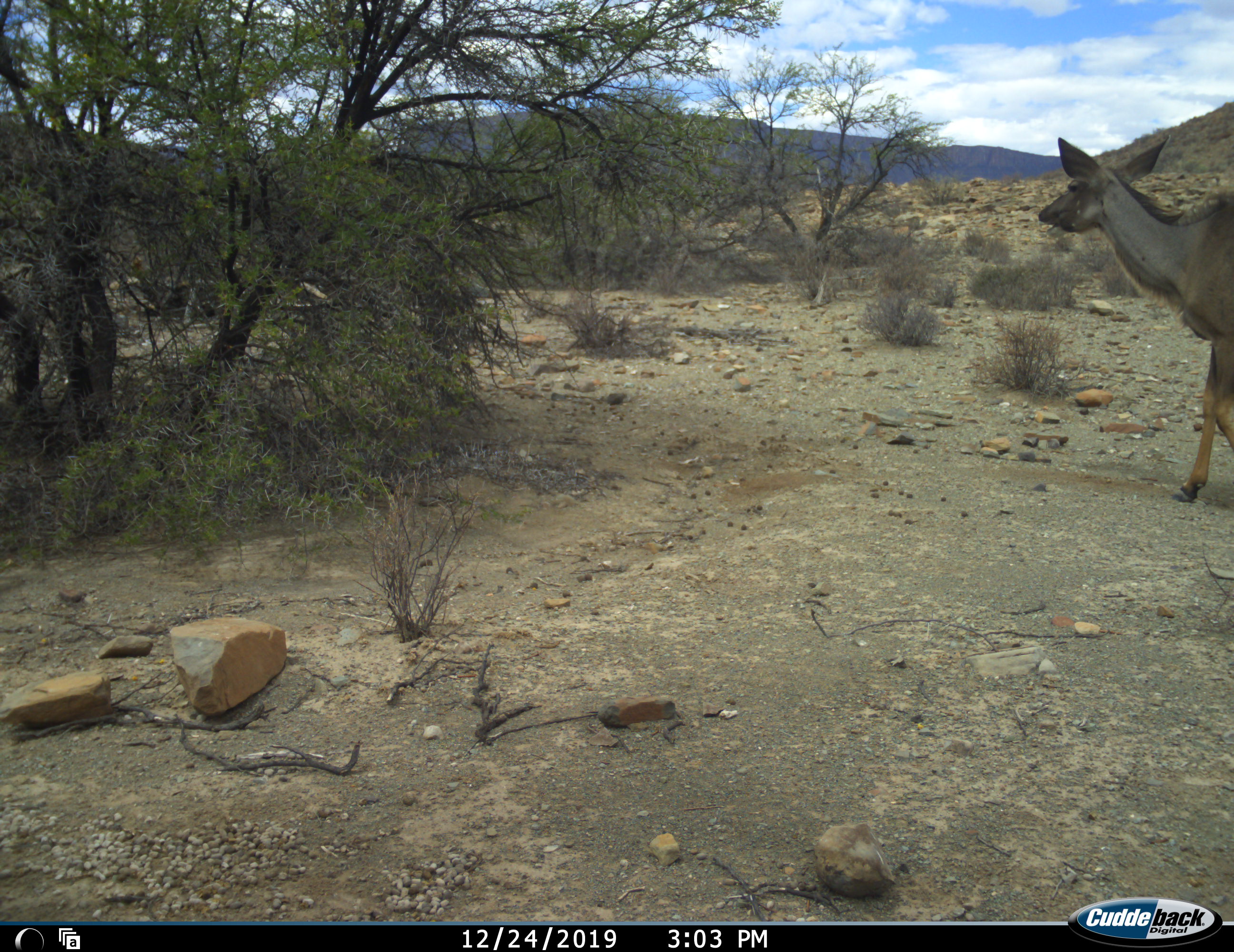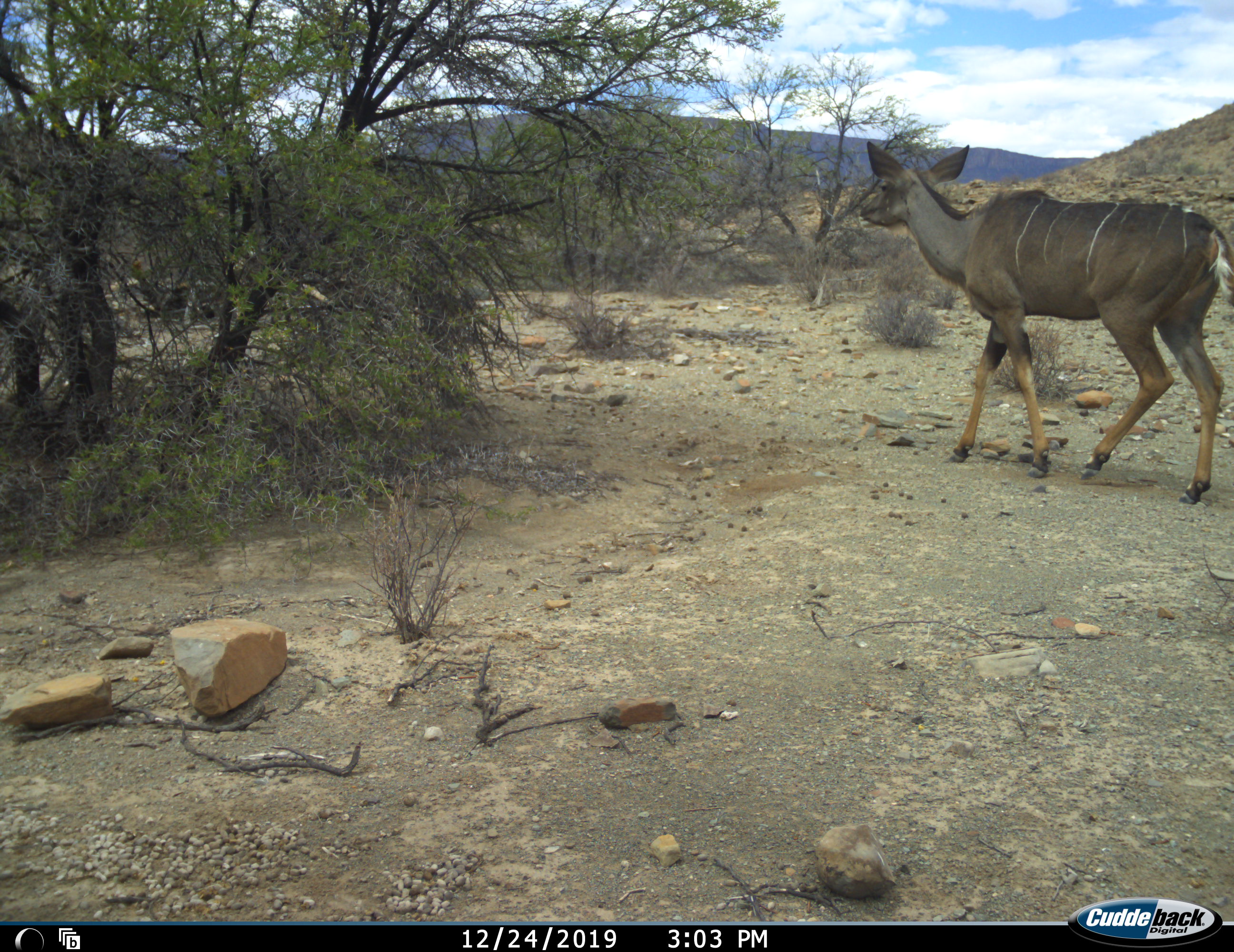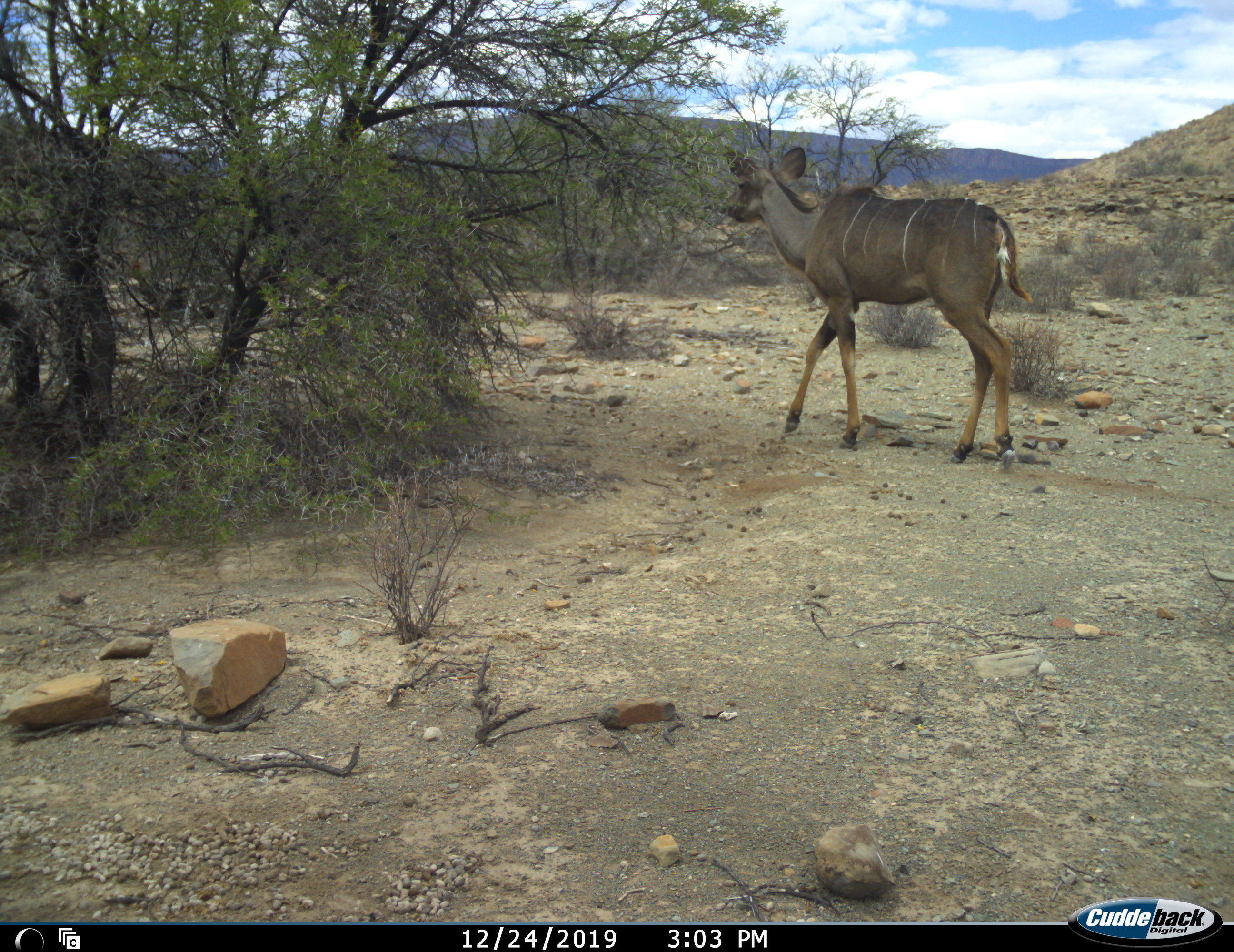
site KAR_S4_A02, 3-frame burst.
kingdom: Animalia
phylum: Chordata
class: Mammalia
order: Artiodactyla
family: Bovidae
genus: Tragelaphus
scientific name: Tragelaphus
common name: kudu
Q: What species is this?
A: Kudu (Tragelaphus).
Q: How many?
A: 1.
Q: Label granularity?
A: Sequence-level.